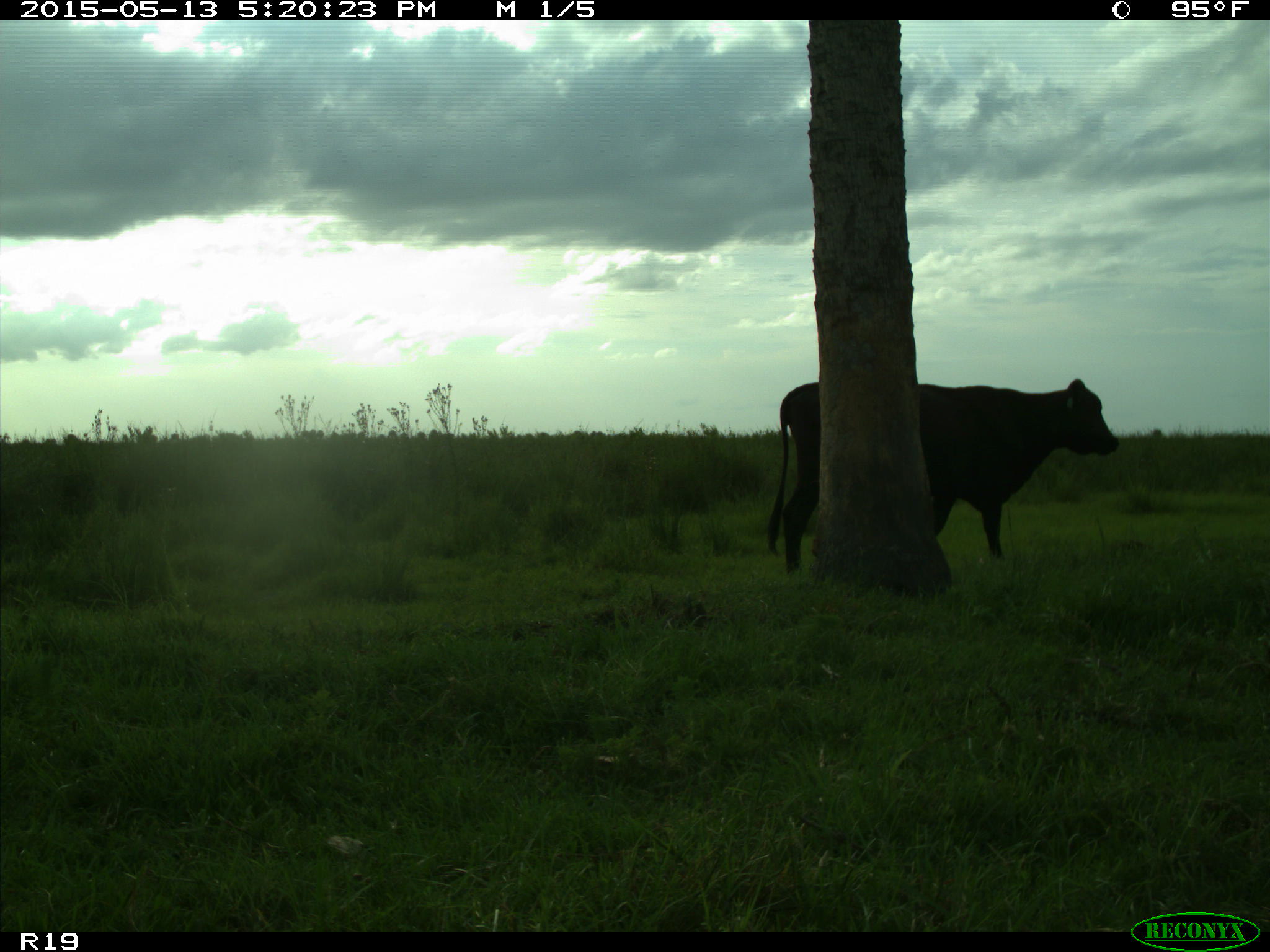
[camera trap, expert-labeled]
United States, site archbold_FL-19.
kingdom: Animalia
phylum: Chordata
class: Mammalia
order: Artiodactyla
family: Bovidae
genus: Bos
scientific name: Bos taurus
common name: domestic cow